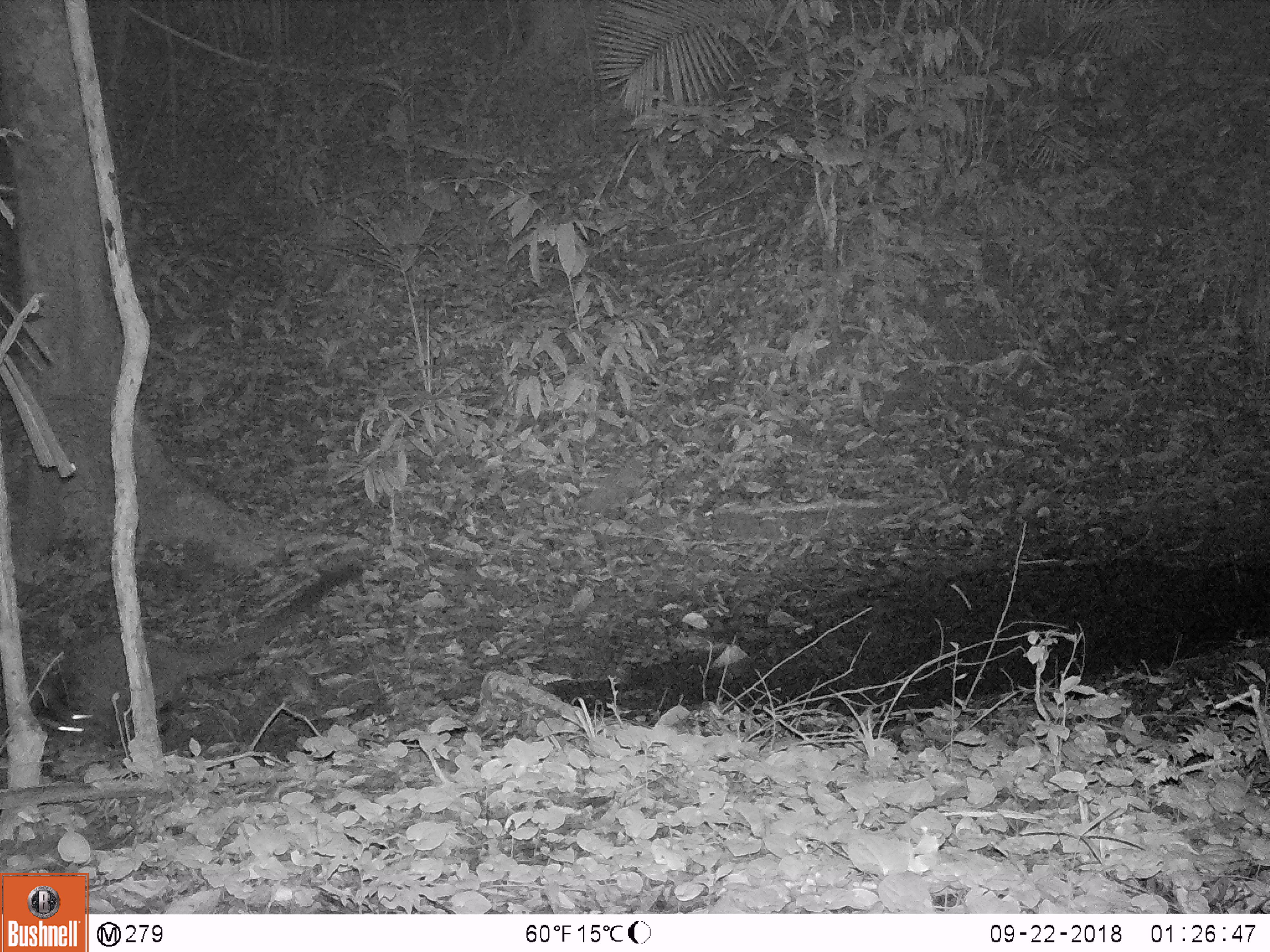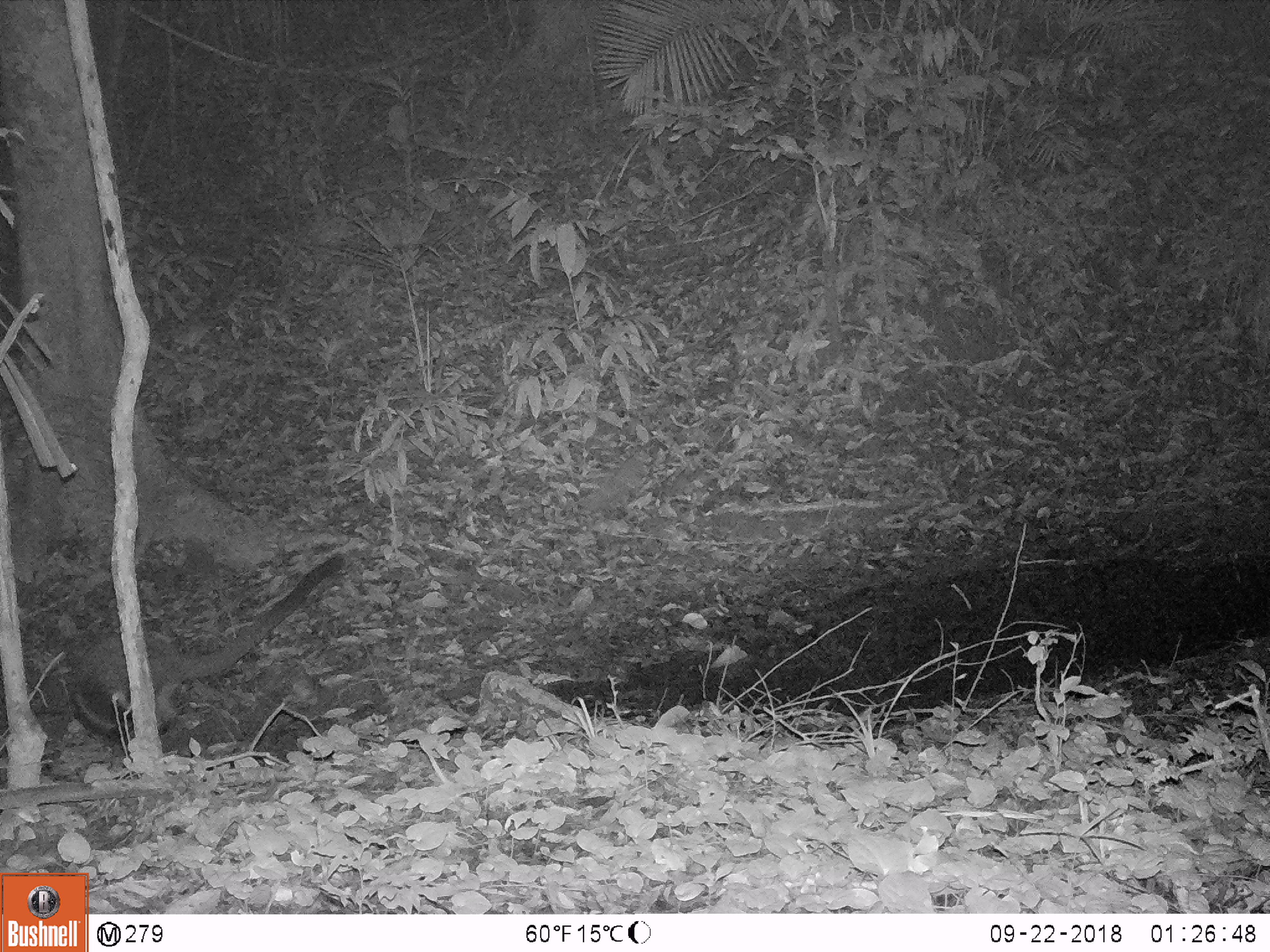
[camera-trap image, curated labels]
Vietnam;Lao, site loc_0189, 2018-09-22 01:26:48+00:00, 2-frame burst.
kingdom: Animalia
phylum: Chordata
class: Mammalia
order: Carnivora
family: Viverridae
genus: Paguma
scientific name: Paguma larvata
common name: masked palm civet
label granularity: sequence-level